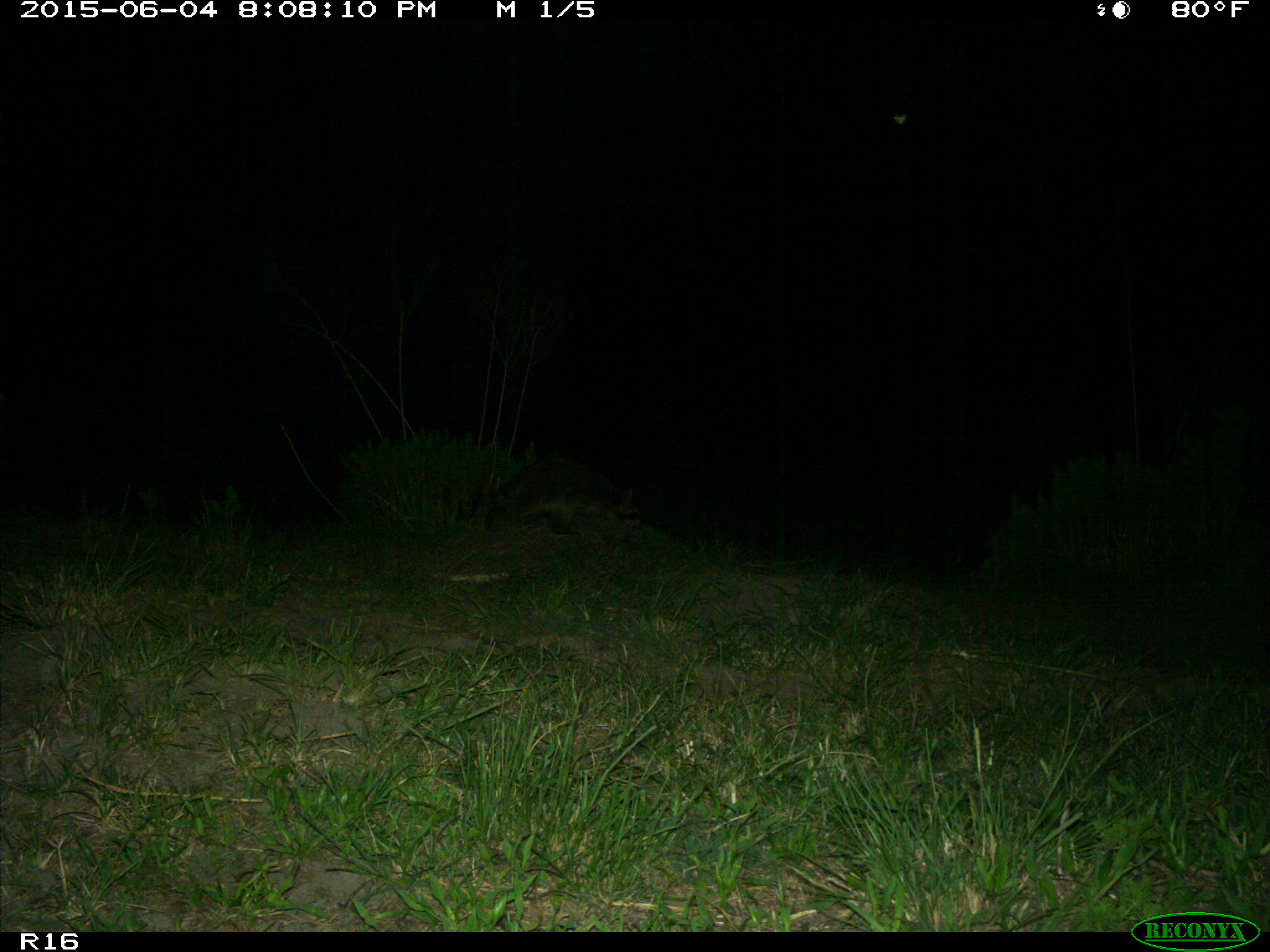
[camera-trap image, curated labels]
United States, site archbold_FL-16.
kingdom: Animalia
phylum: Chordata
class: Mammalia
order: Carnivora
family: Procyonidae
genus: Procyon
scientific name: Procyon lotor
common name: common raccoon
Procyon lotor (common raccoon).